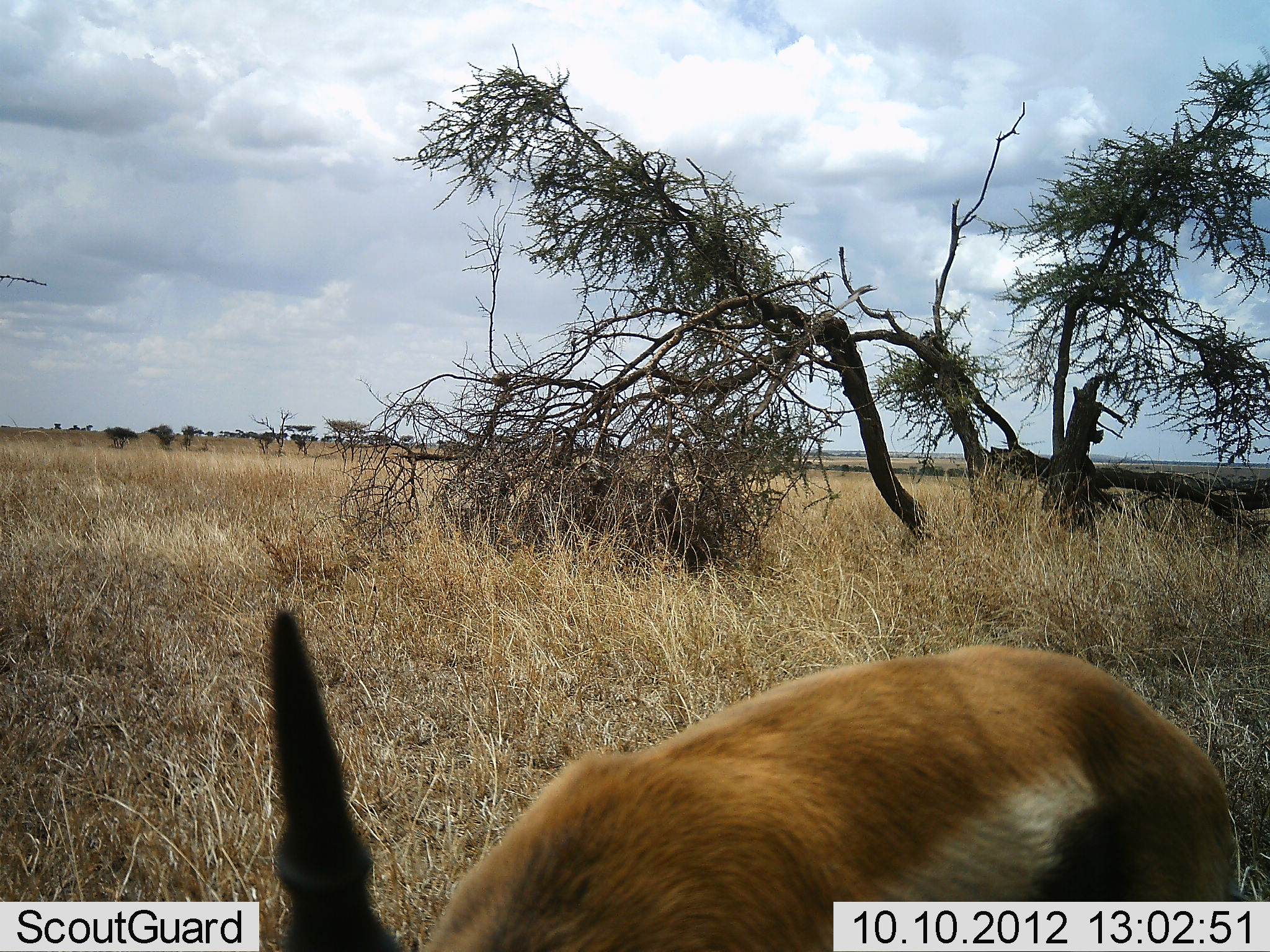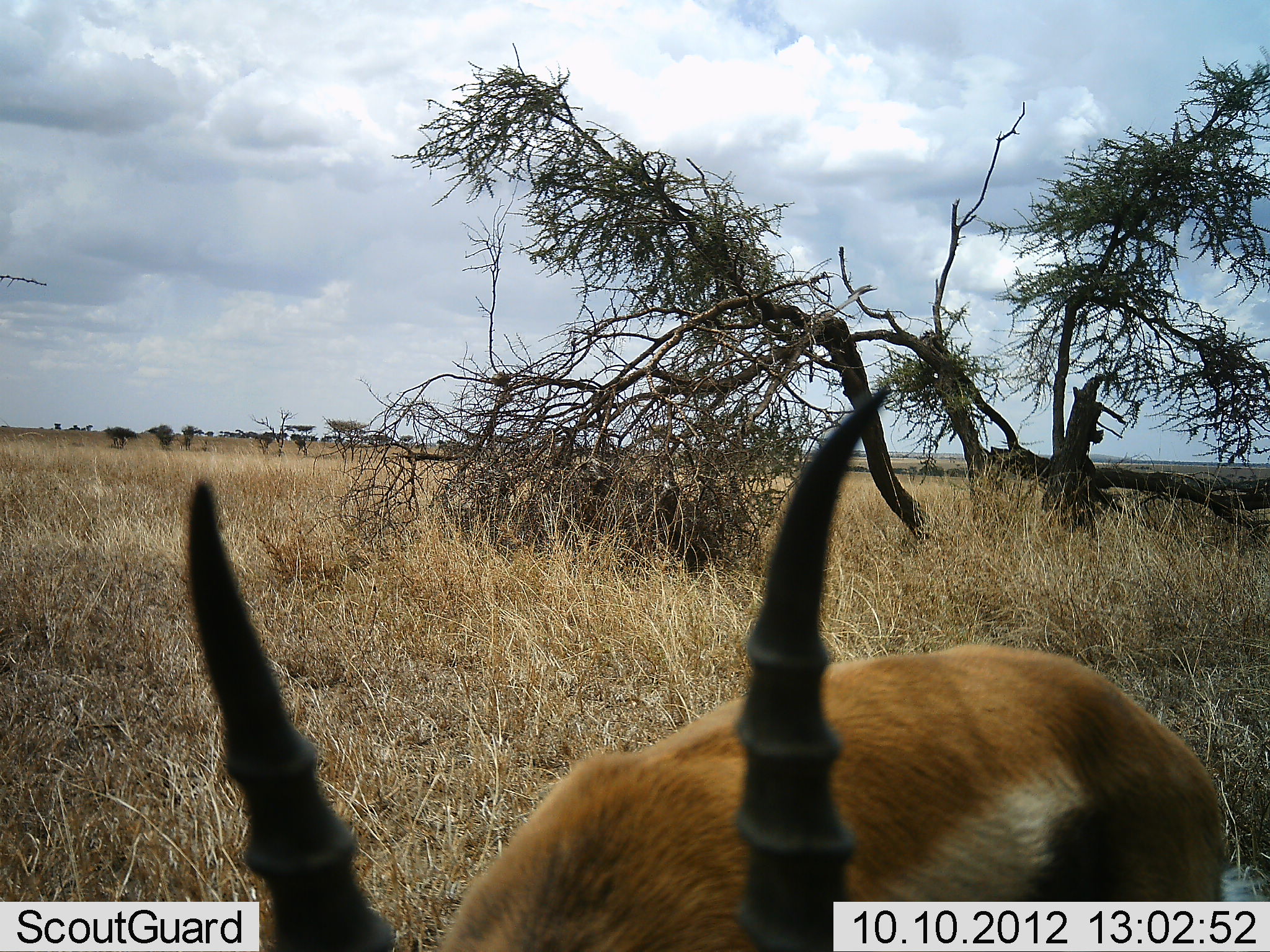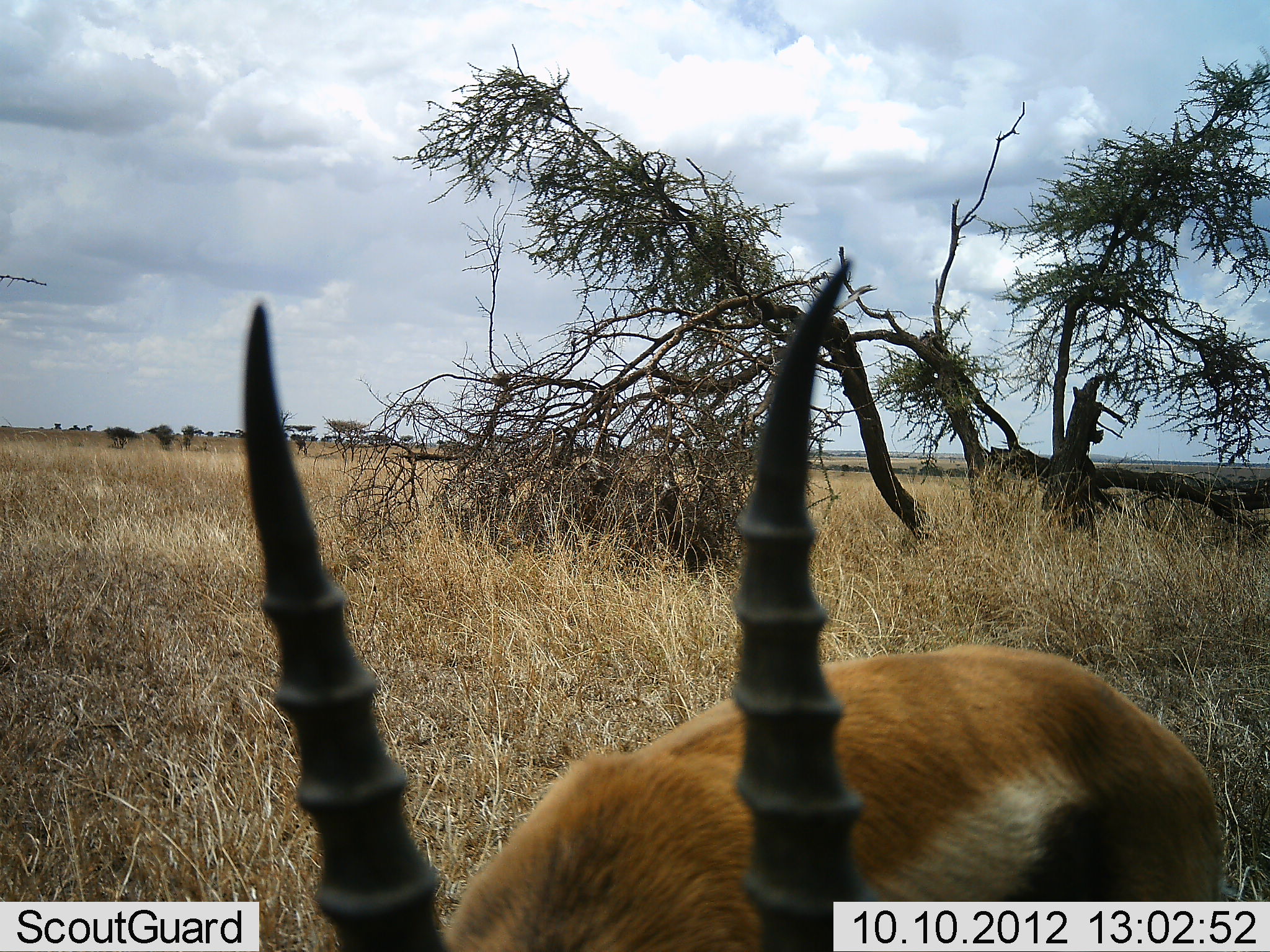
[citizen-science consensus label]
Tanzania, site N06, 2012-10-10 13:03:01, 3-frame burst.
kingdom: Animalia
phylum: Chordata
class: Mammalia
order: Artiodactyla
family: Bovidae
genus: Eudorcas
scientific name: Eudorcas thomsonii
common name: thomson's gazelle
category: gazellethomsons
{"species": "gazellethomsons (thomson's gazelle) (Eudorcas thomsonii)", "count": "1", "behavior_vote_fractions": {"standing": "50%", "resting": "0%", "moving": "0%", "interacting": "0%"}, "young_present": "0%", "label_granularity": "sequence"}